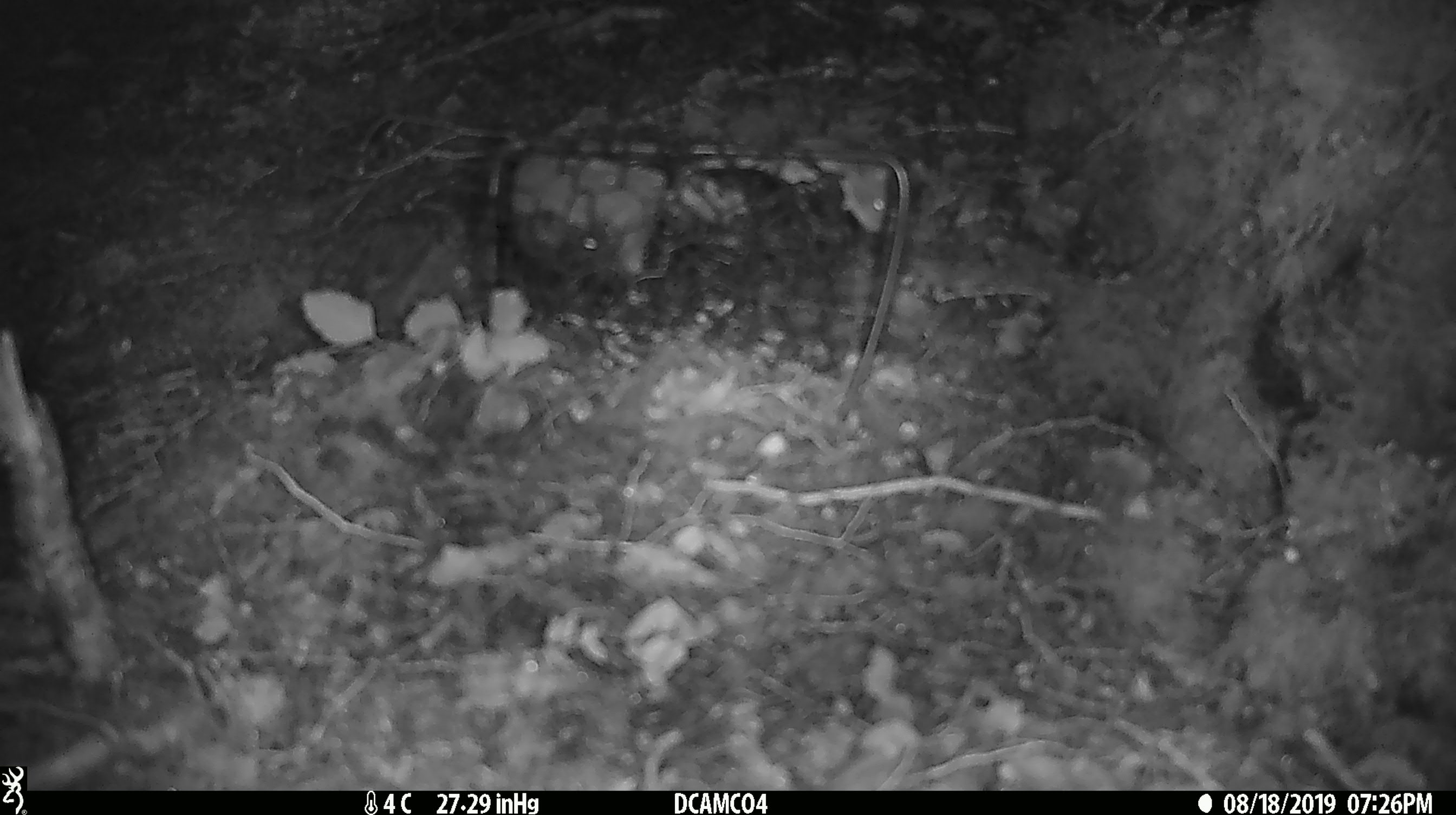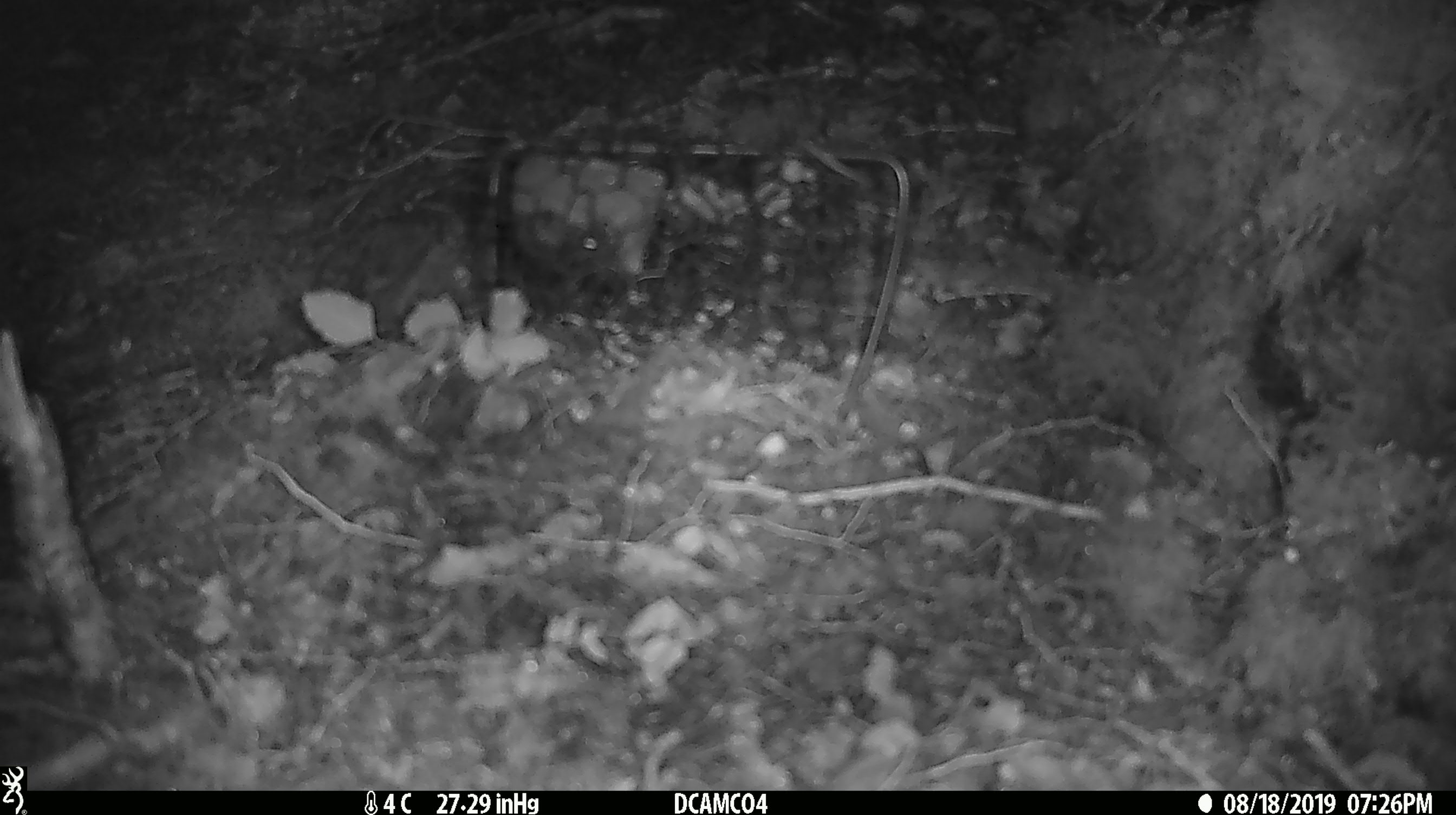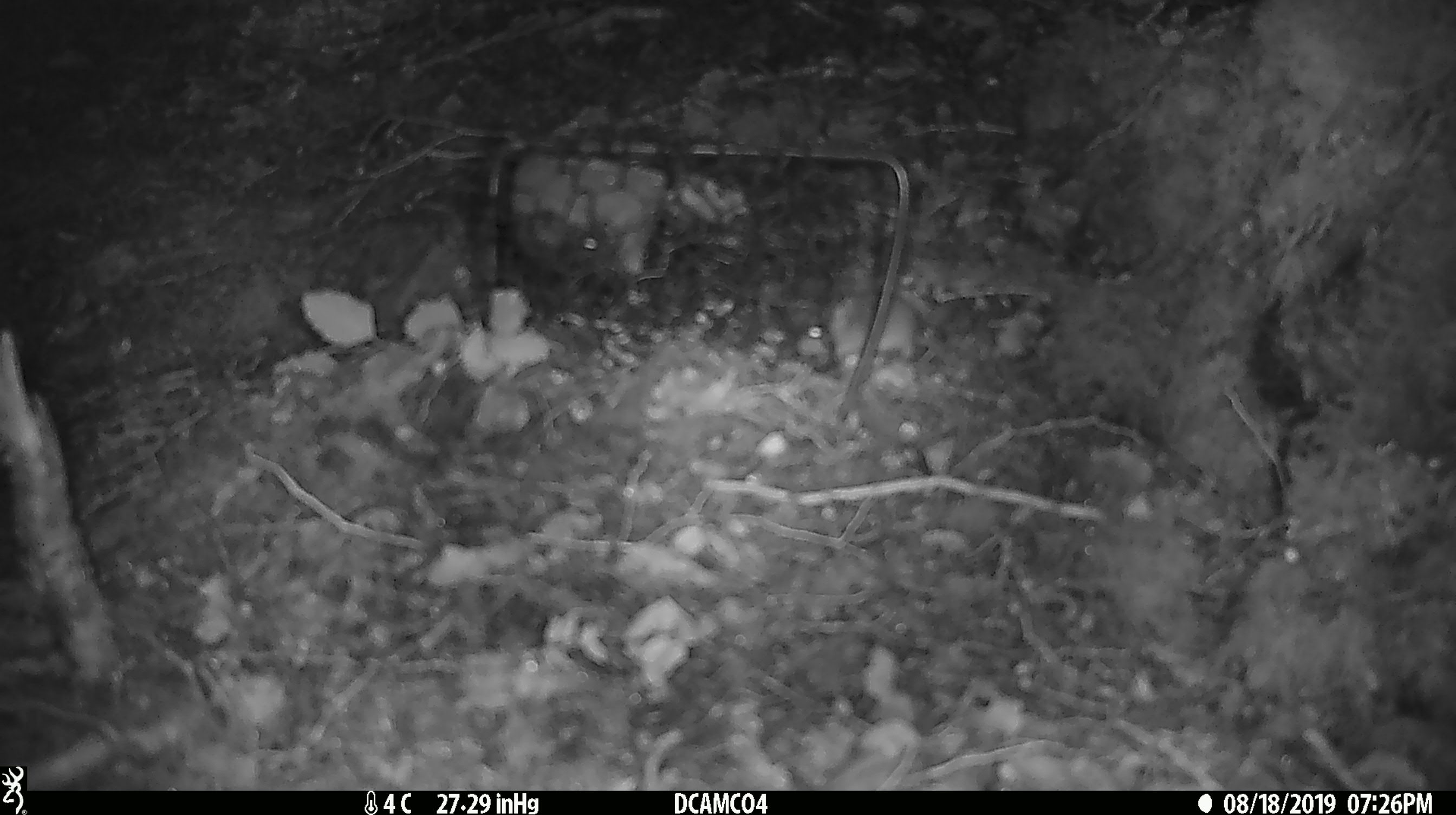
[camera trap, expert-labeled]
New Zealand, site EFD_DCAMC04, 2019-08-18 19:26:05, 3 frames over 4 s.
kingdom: Animalia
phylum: Chordata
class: Mammalia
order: Rodentia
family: Muridae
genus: Mus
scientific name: Mus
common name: mouse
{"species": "mouse (Mus)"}